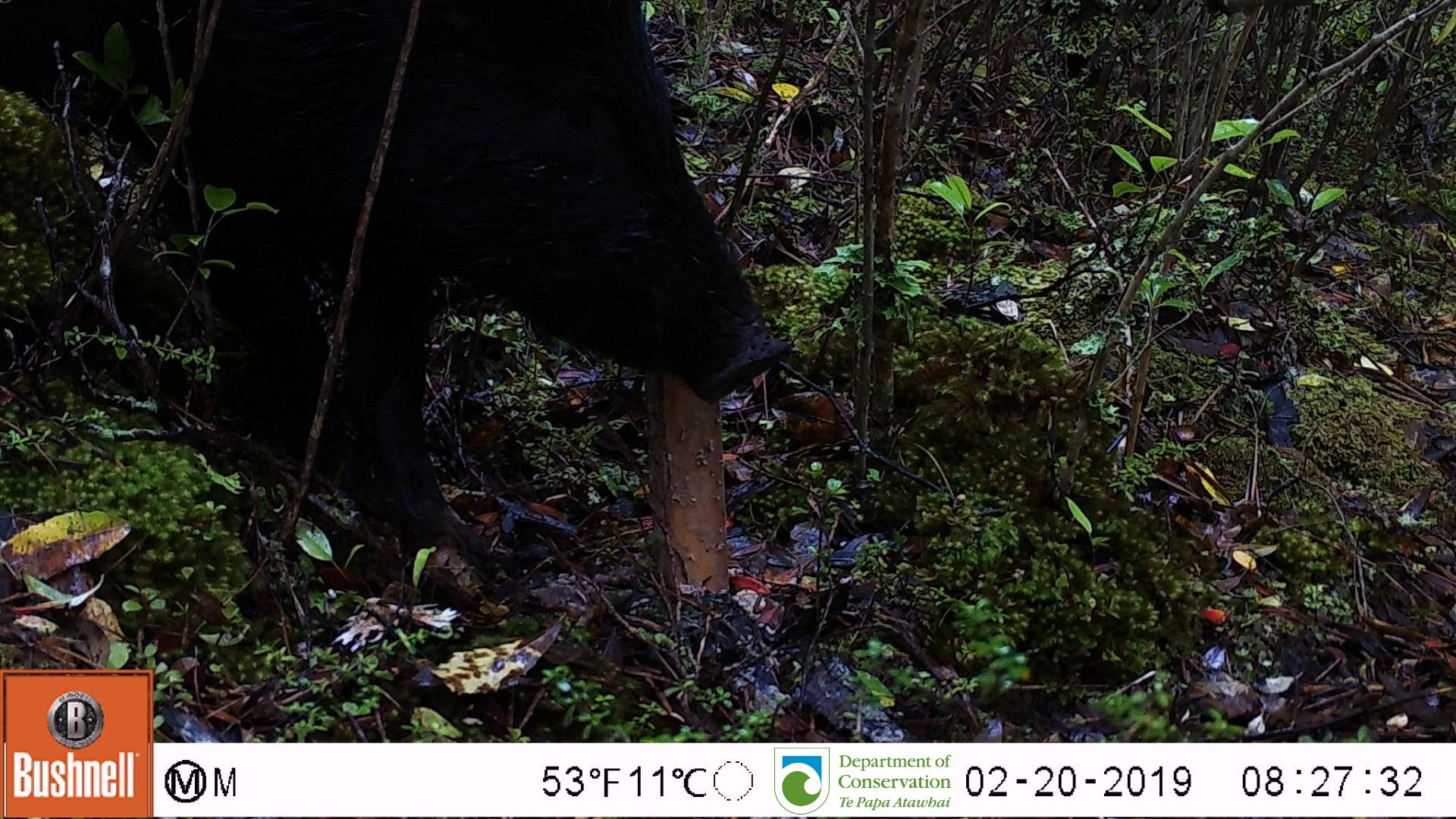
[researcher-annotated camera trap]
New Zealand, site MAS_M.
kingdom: Animalia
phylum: Chordata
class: Mammalia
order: Artiodactyla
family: Suidae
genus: Sus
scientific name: Sus scrofa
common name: pig